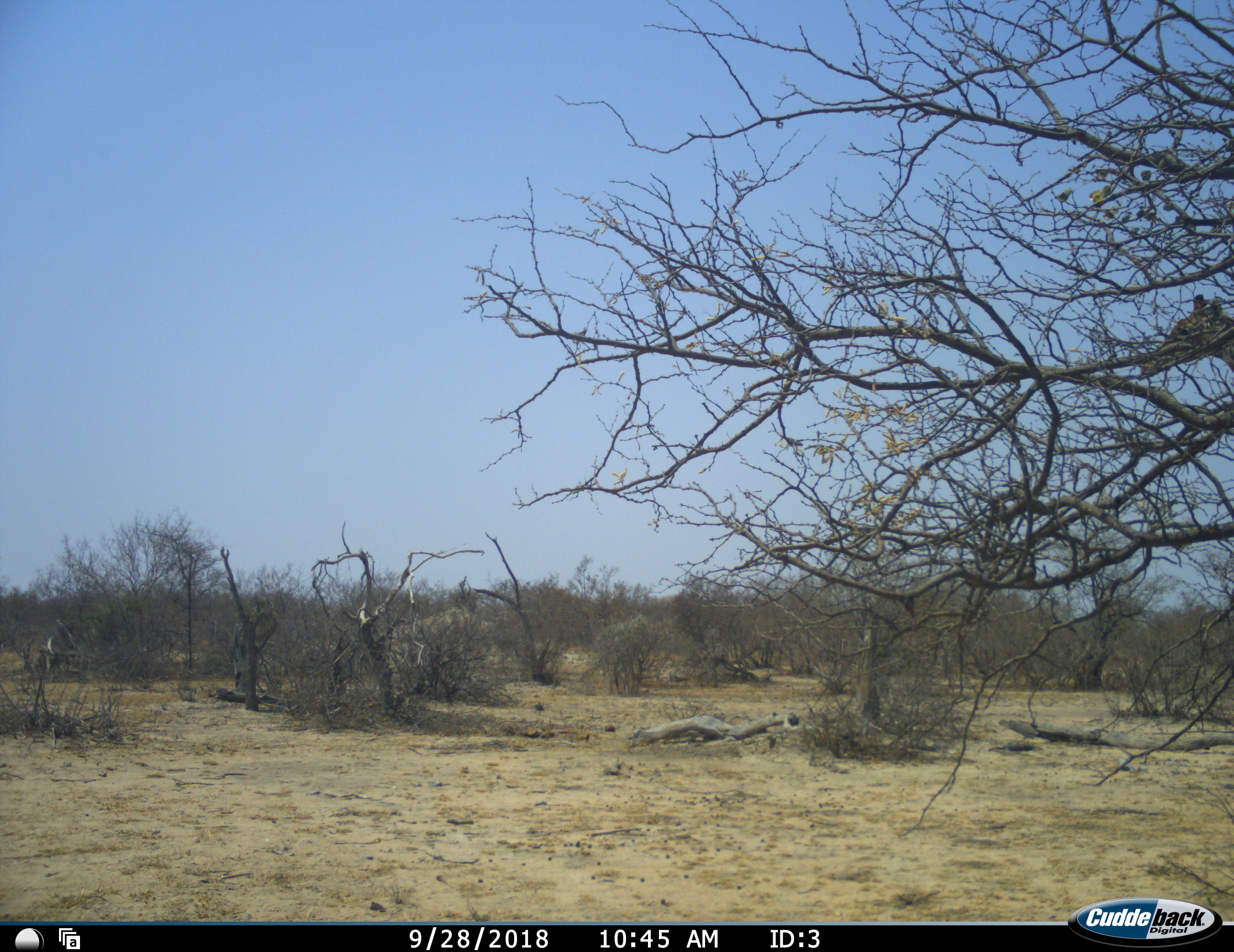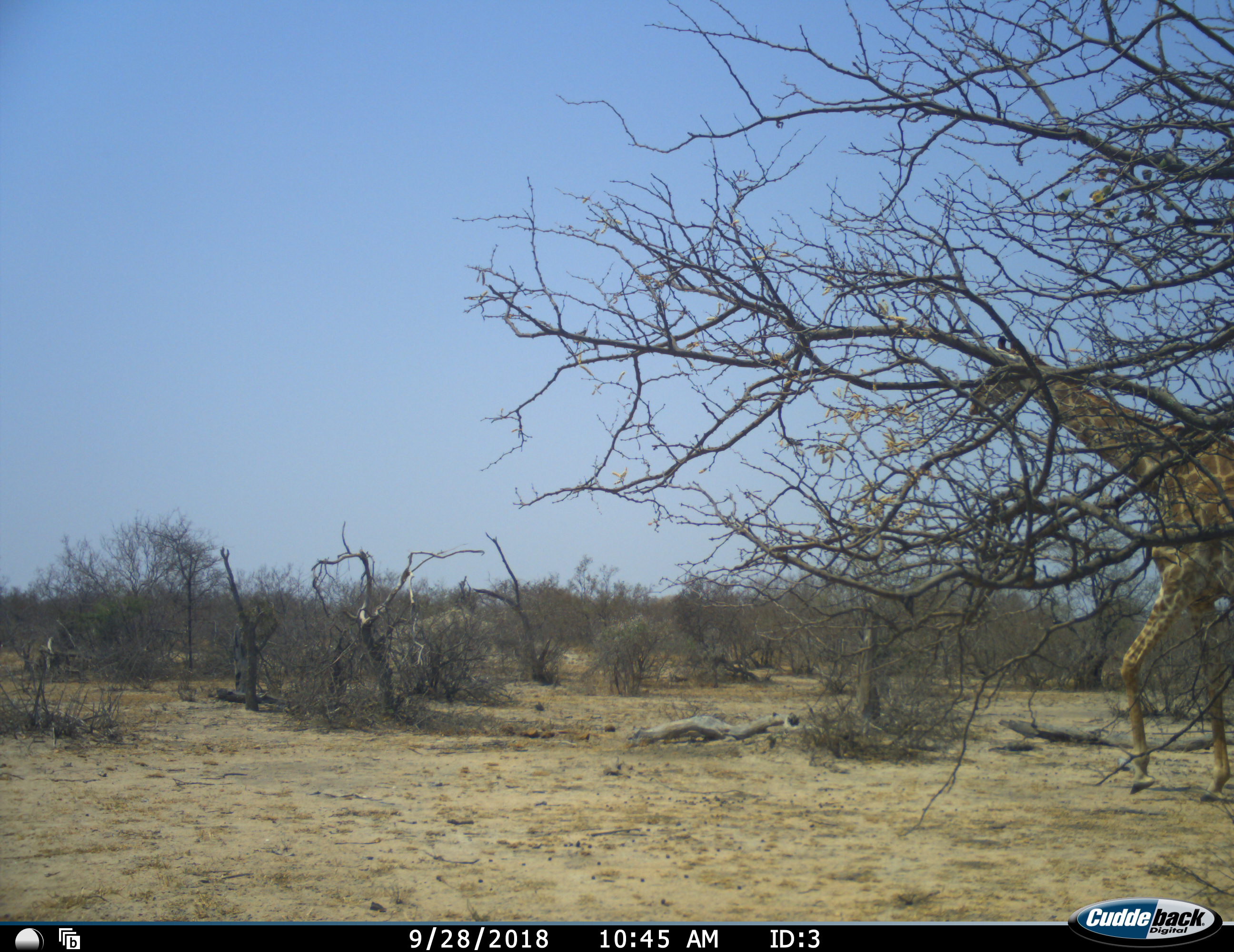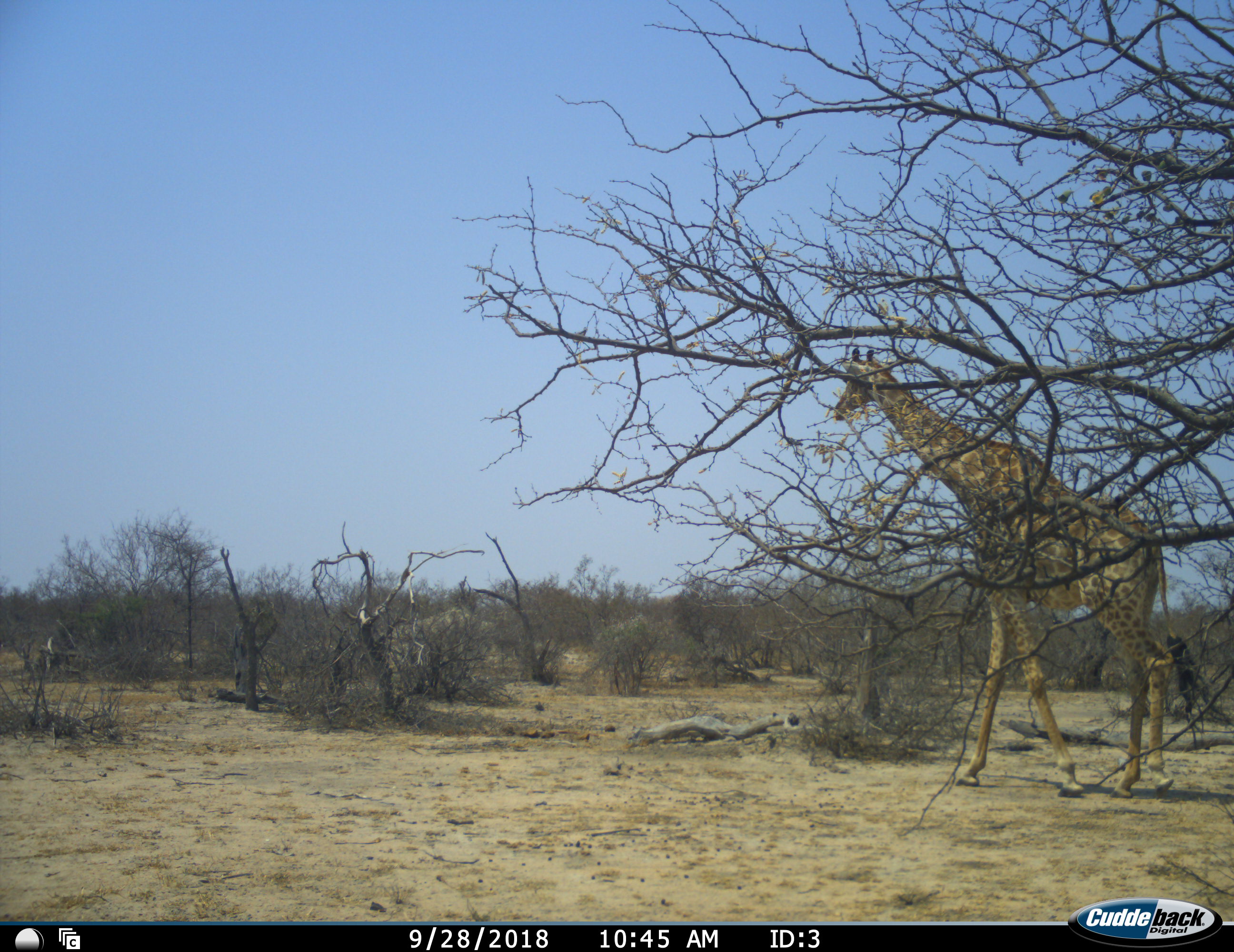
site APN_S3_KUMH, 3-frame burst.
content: unidentified animal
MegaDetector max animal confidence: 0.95